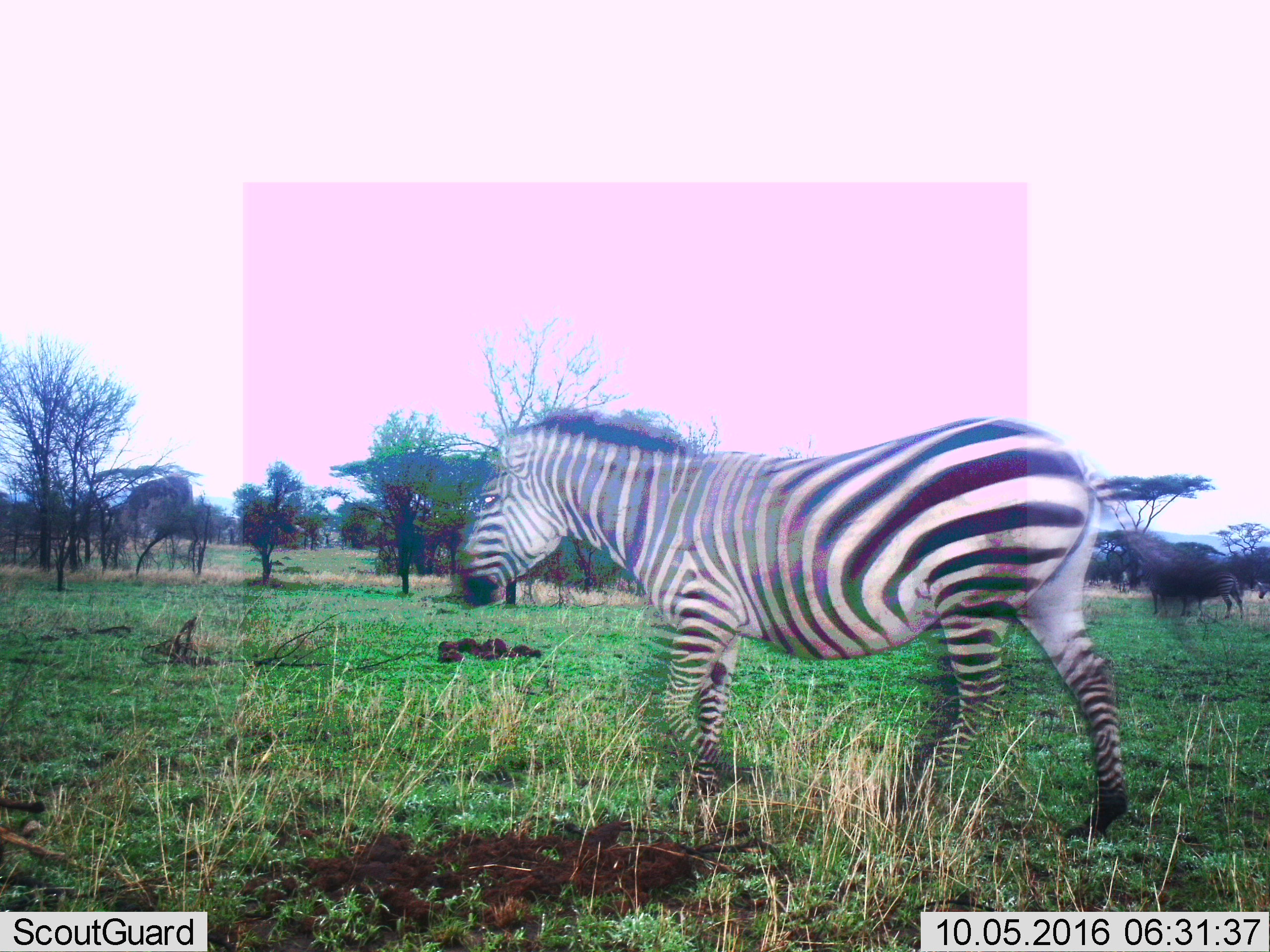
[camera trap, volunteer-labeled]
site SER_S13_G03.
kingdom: Animalia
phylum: Chordata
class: Mammalia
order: Perissodactyla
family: Equidae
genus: Equus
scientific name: Equus quagga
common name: plains zebra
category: zebraplains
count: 3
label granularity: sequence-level